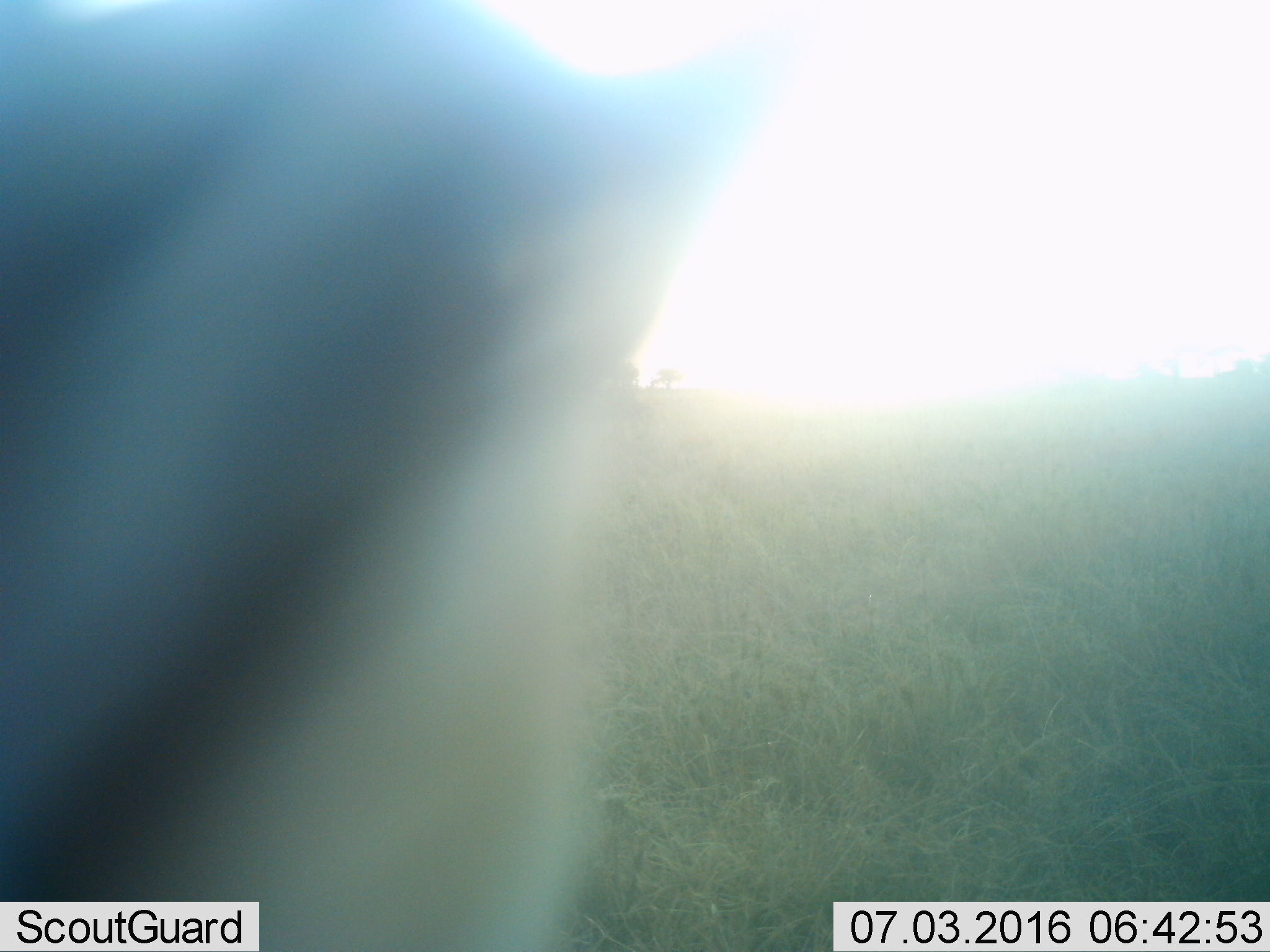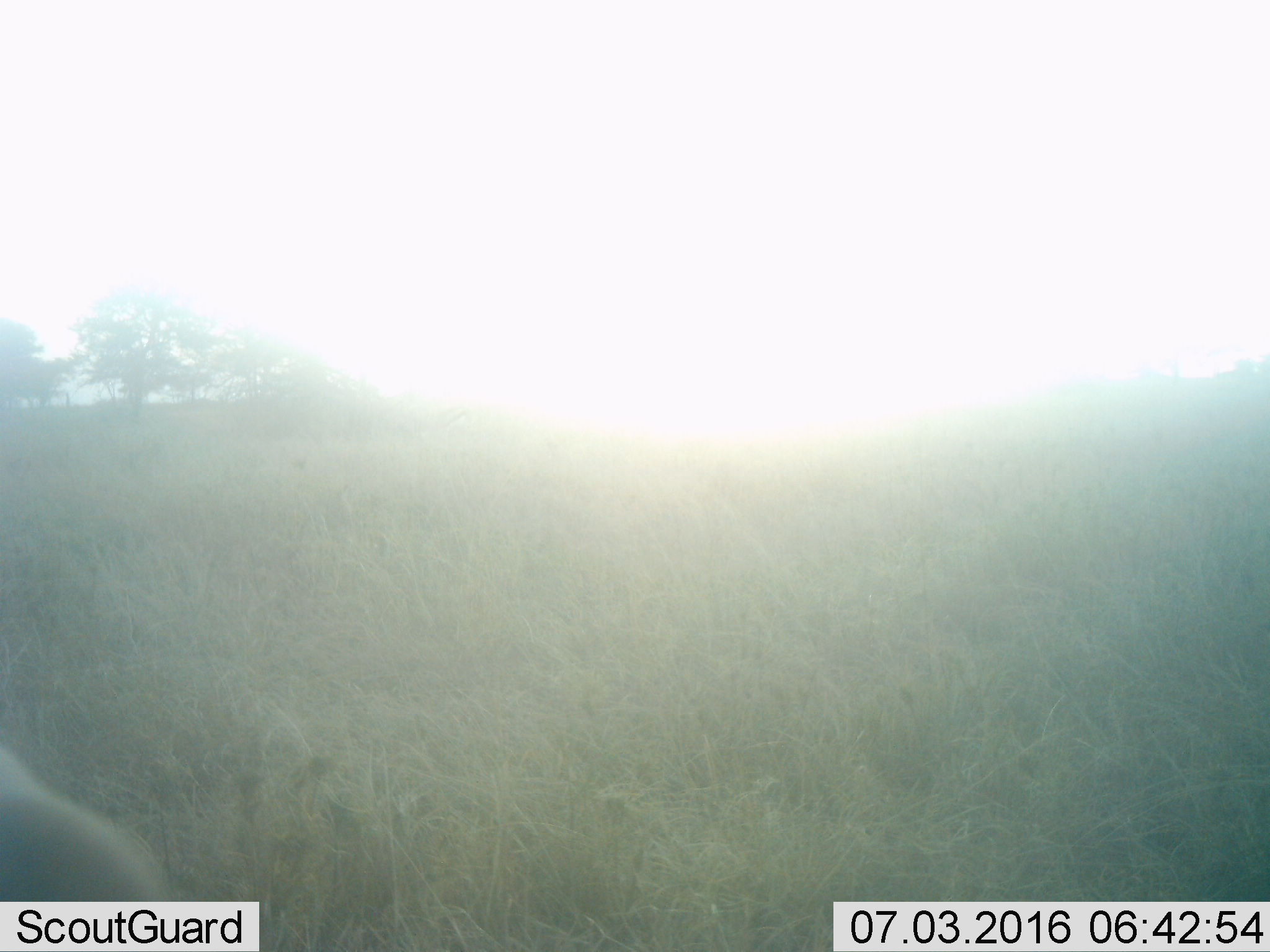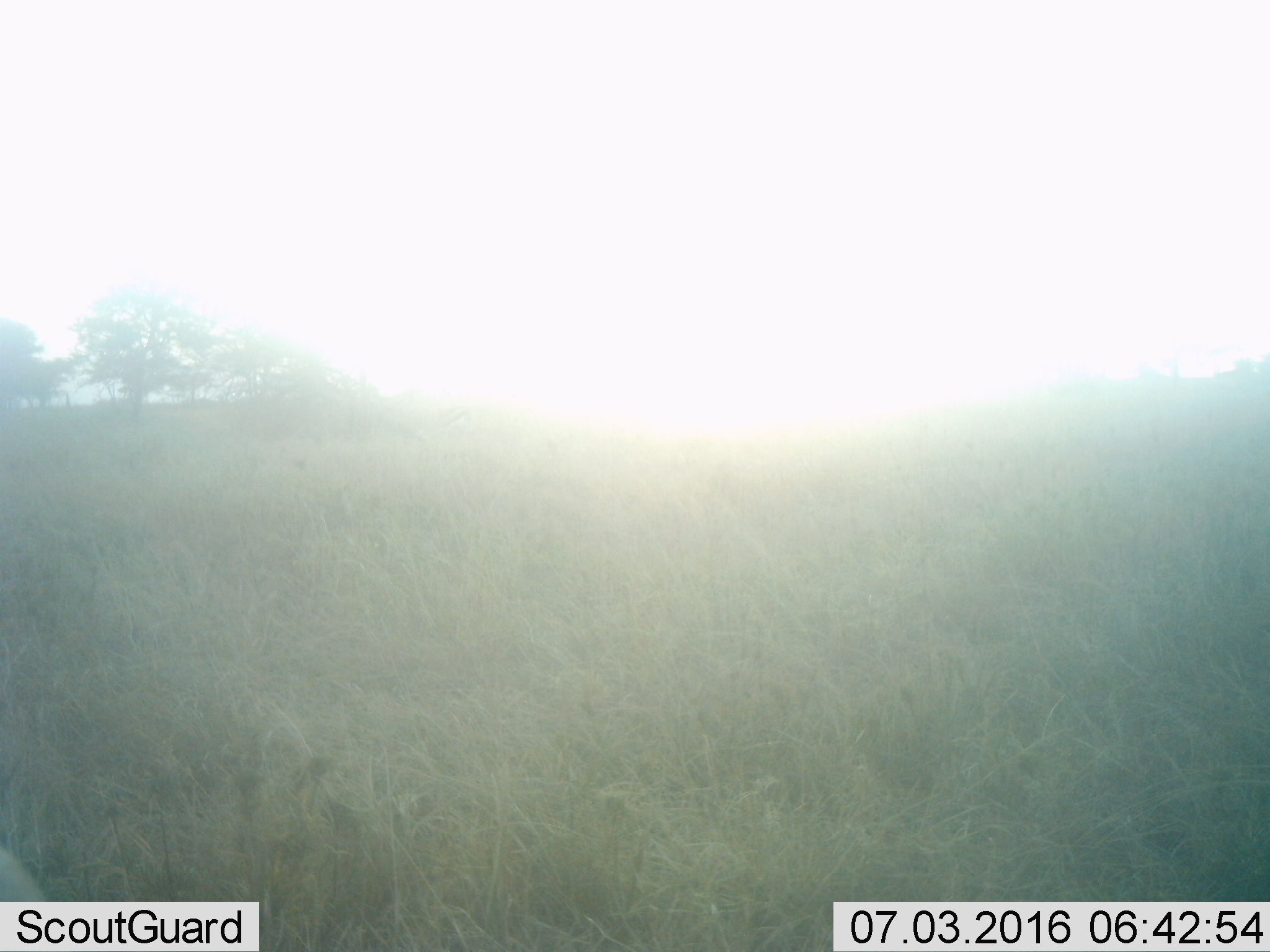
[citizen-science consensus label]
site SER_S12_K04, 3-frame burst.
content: unidentified animal